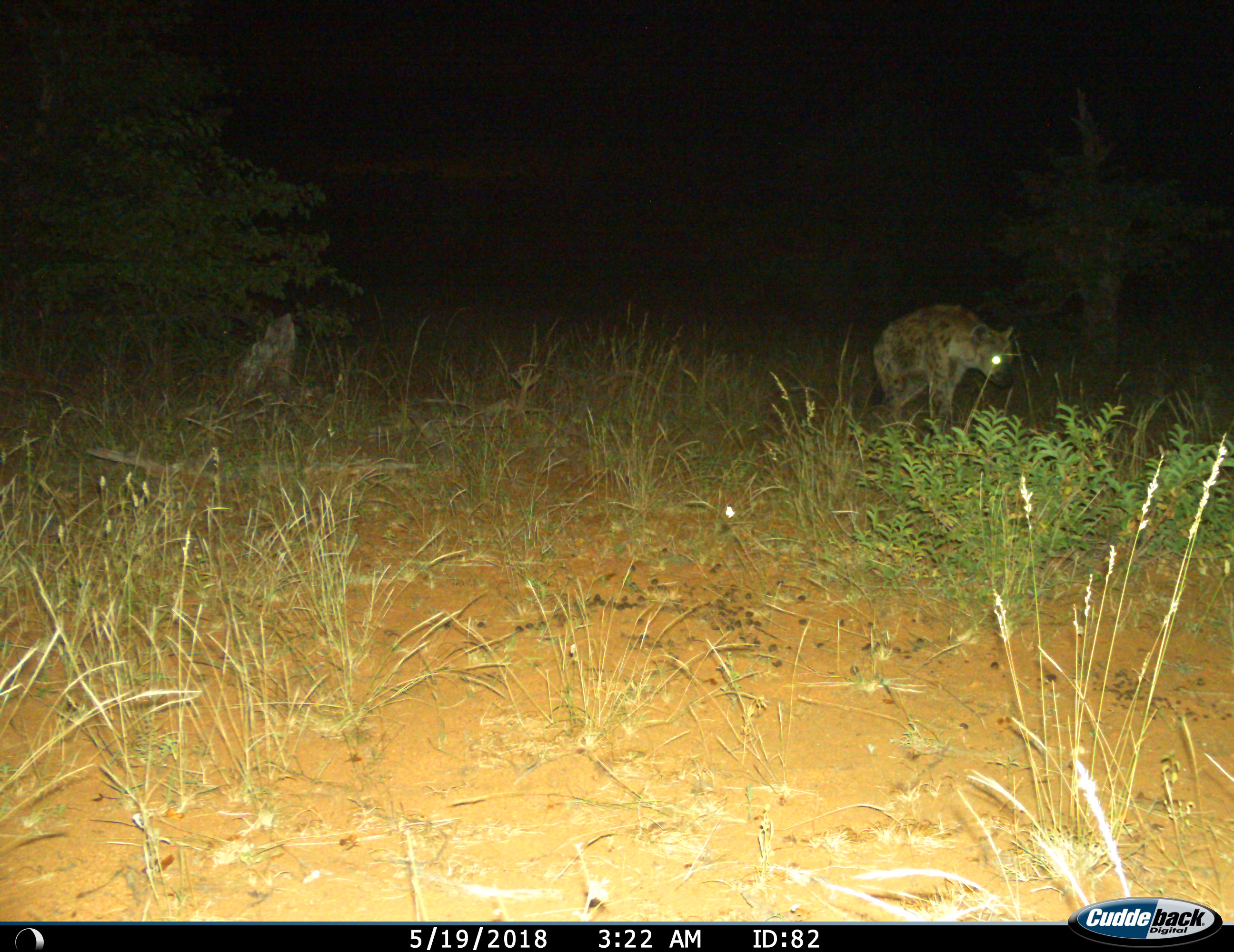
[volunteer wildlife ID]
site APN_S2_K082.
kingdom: Animalia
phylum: Chordata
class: Mammalia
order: Carnivora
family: Hyaenidae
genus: Crocuta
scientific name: Crocuta crocuta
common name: spotted hyena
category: hyenaspotted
Hyenaspotted (spotted hyena) (Crocuta crocuta), count 1. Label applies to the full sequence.